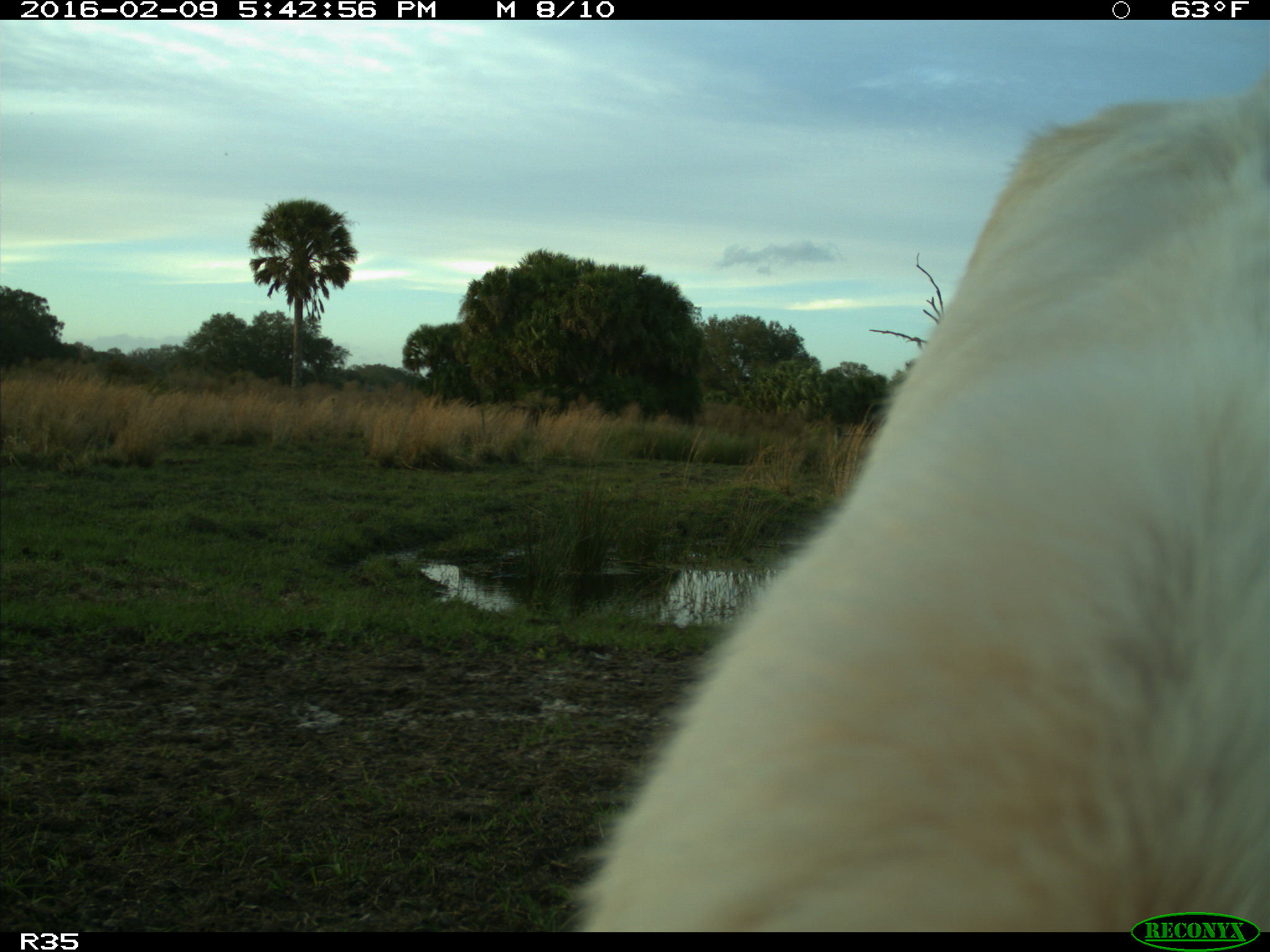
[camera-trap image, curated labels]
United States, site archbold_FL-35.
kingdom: Animalia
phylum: Chordata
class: Mammalia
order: Artiodactyla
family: Bovidae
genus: Bos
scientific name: Bos taurus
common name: domestic cow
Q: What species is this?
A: Bos taurus (domestic cow).